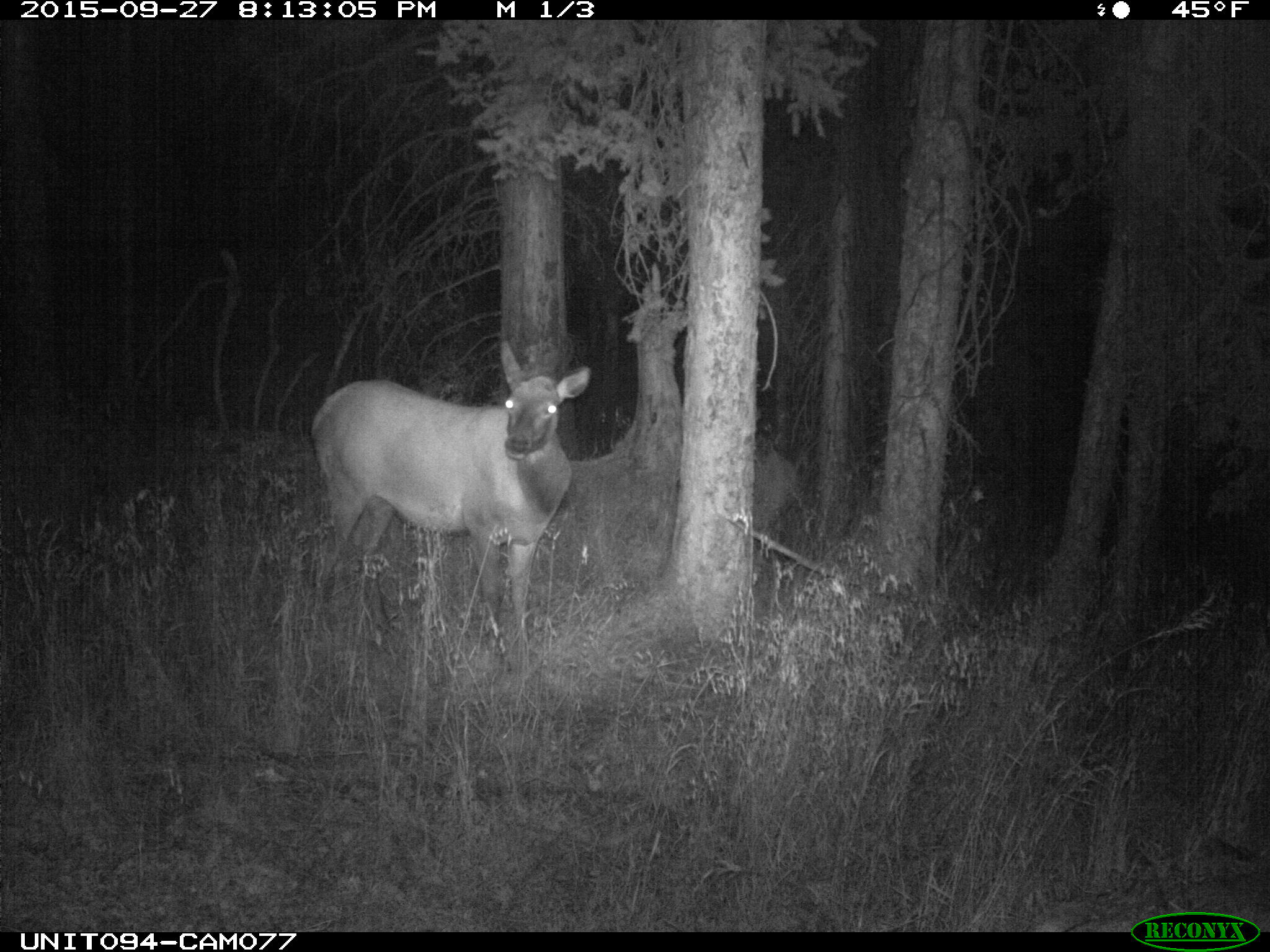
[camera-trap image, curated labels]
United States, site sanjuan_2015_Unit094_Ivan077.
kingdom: Animalia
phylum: Chordata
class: Mammalia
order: Artiodactyla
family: Cervidae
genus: Cervus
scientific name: Cervus elaphus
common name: red deer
Cervus elaphus (red deer).